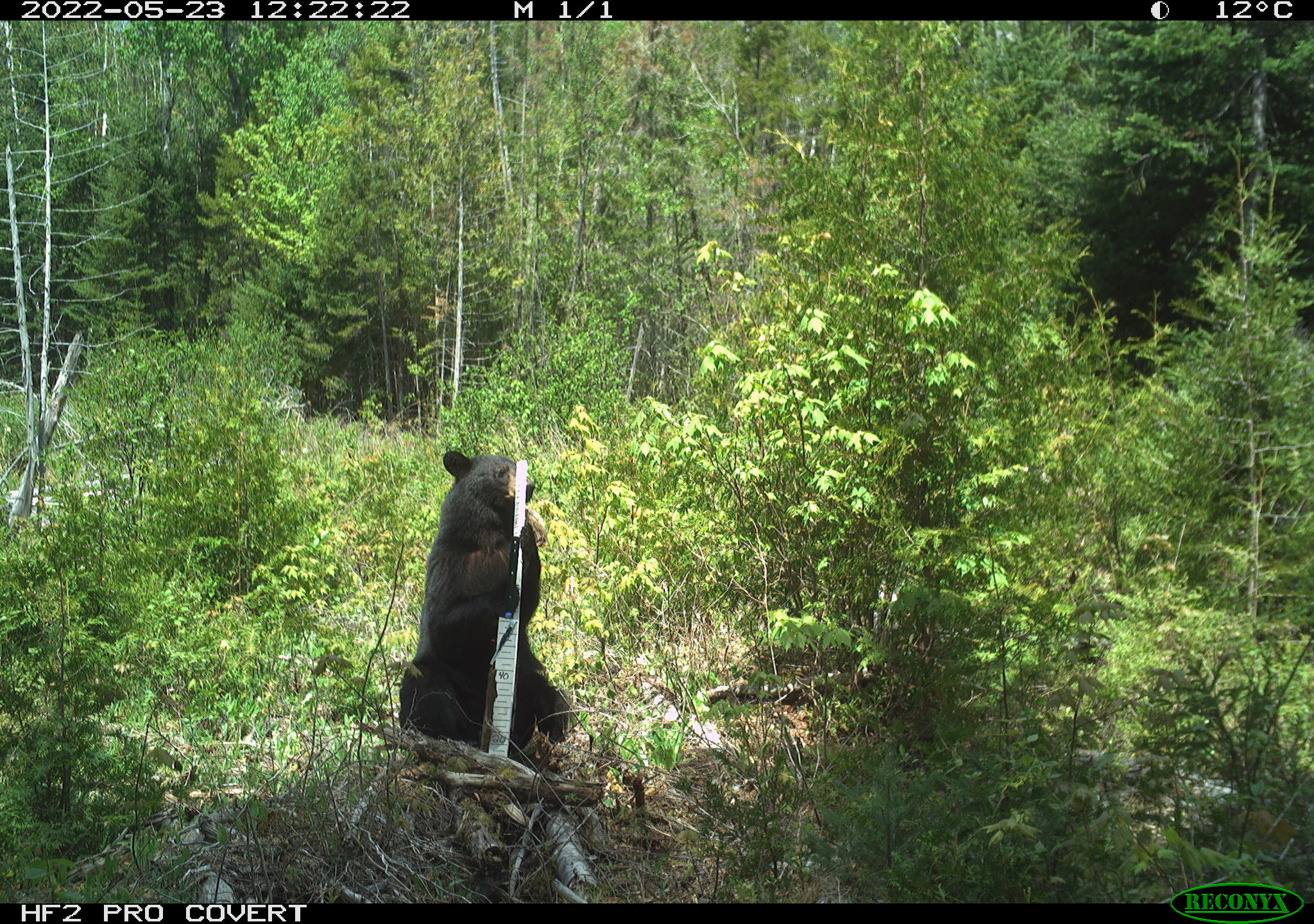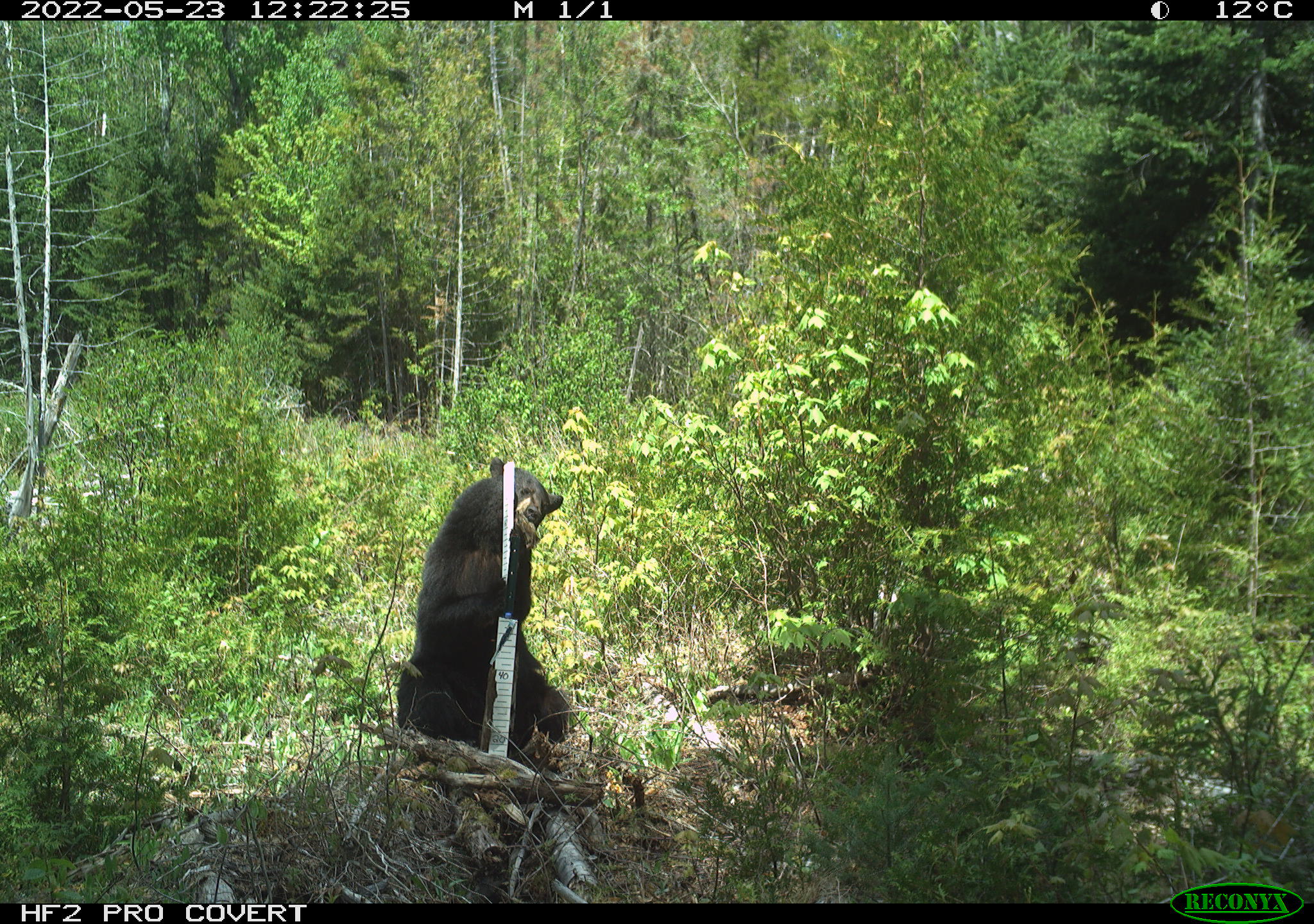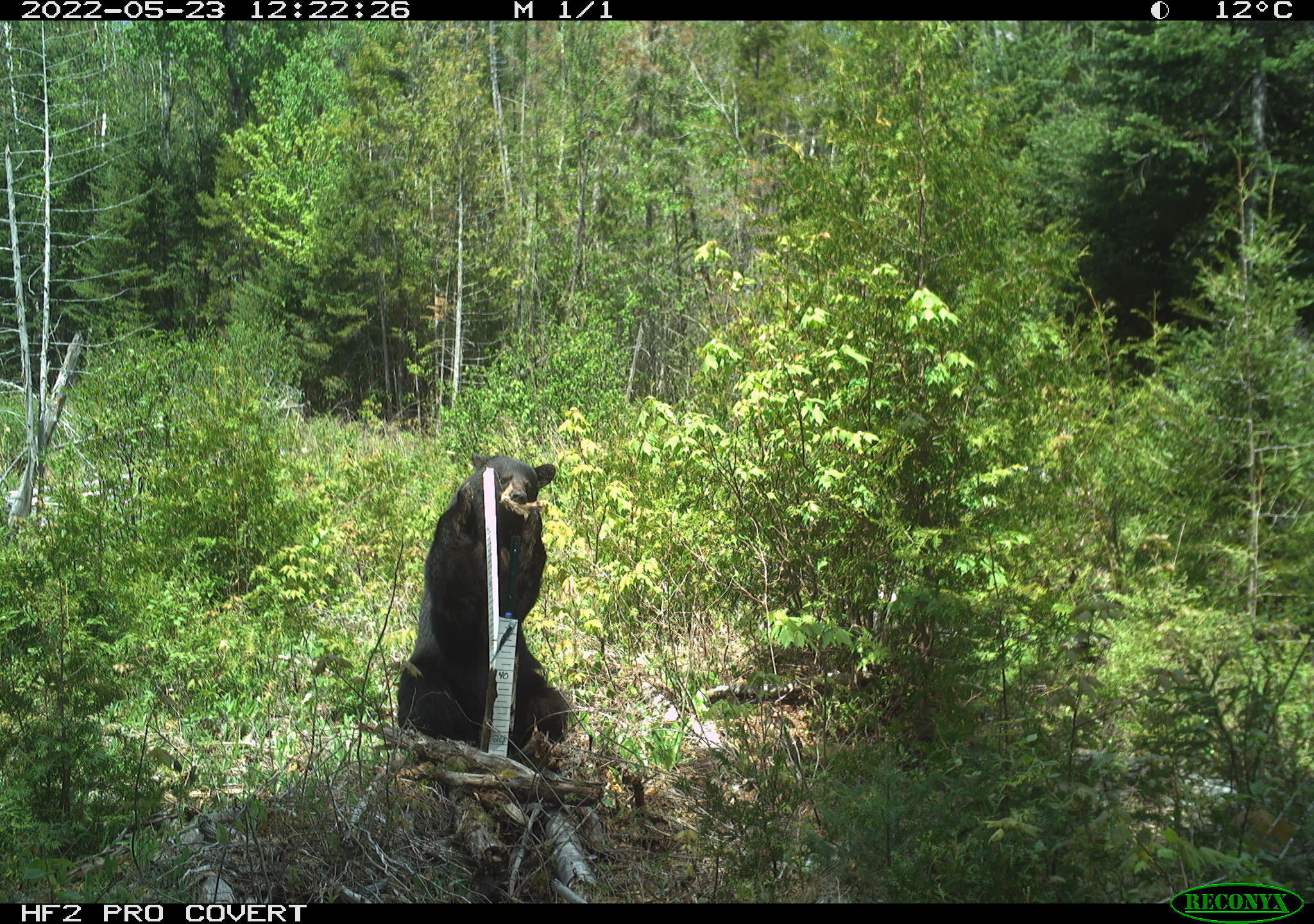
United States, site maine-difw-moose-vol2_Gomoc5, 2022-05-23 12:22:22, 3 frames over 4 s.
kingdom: Animalia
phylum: Chordata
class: Mammalia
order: Carnivora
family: Ursidae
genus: Ursus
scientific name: Ursus americanus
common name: black bear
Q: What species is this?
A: Black bear (Ursus americanus).